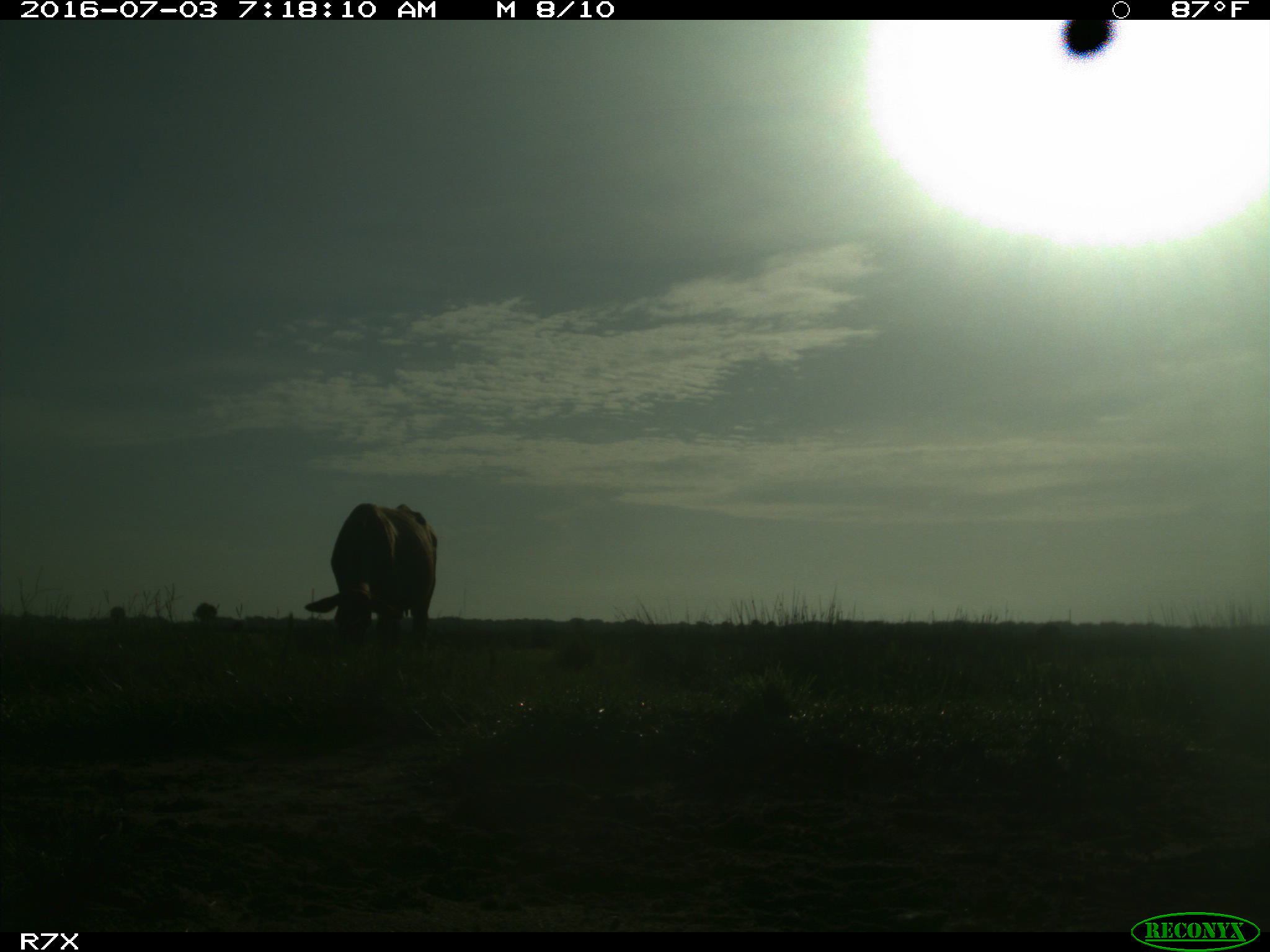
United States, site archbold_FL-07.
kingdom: Animalia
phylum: Chordata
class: Mammalia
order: Artiodactyla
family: Bovidae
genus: Bos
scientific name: Bos taurus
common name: domestic cow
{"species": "Bos taurus (domestic cow)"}